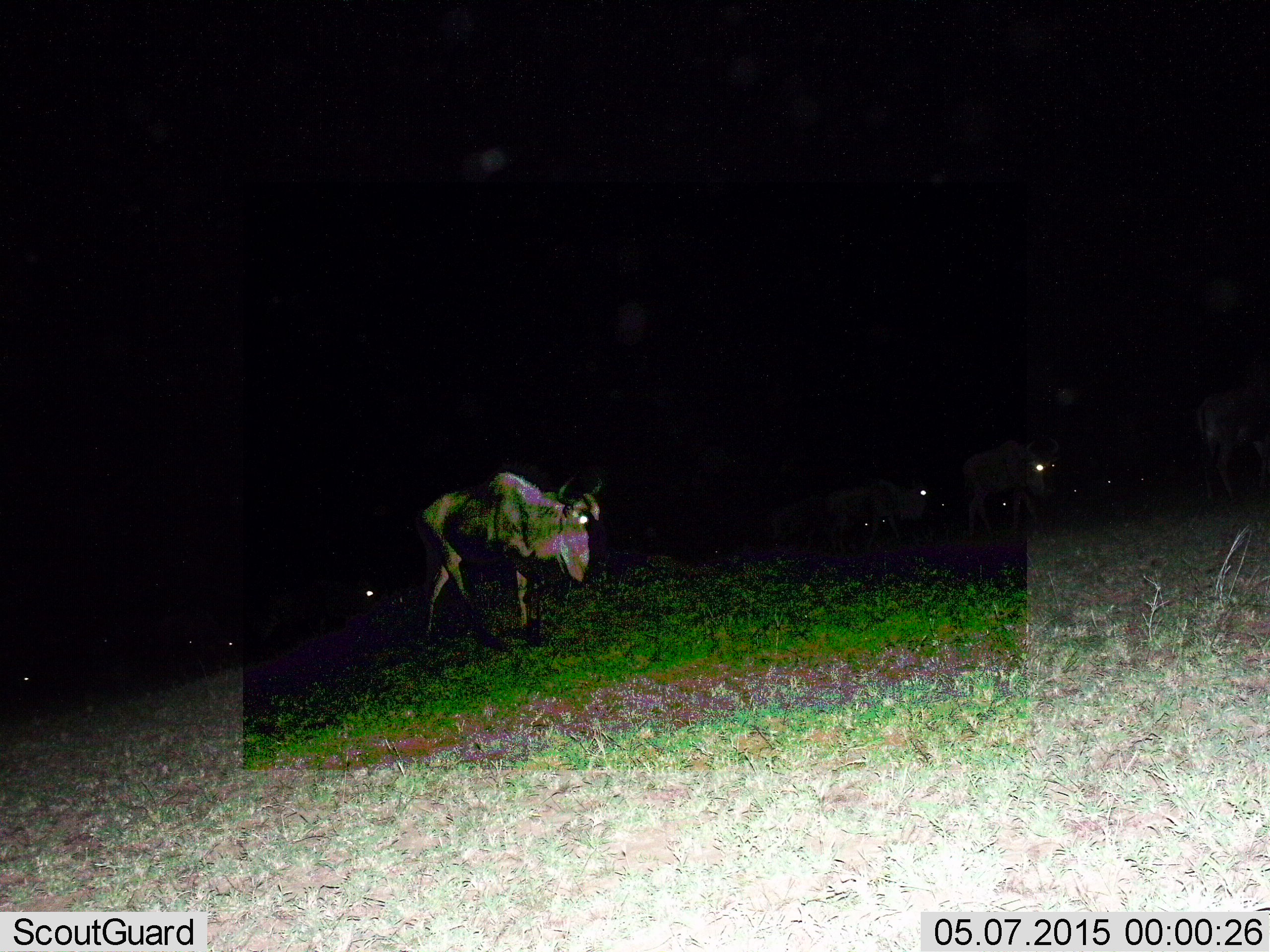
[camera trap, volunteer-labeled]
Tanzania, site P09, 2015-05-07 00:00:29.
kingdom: Animalia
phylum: Chordata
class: Mammalia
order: Artiodactyla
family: Bovidae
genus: Connochaetes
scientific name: Connochaetes taurinus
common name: blue wildebeest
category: wildebeest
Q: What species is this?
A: Wildebeest (blue wildebeest) (Connochaetes taurinus).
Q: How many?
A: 1.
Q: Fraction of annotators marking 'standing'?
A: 40%.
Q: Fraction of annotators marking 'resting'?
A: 0%.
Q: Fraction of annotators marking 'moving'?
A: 80%.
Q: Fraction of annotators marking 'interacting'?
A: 0%.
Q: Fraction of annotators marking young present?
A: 0%.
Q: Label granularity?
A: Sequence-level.